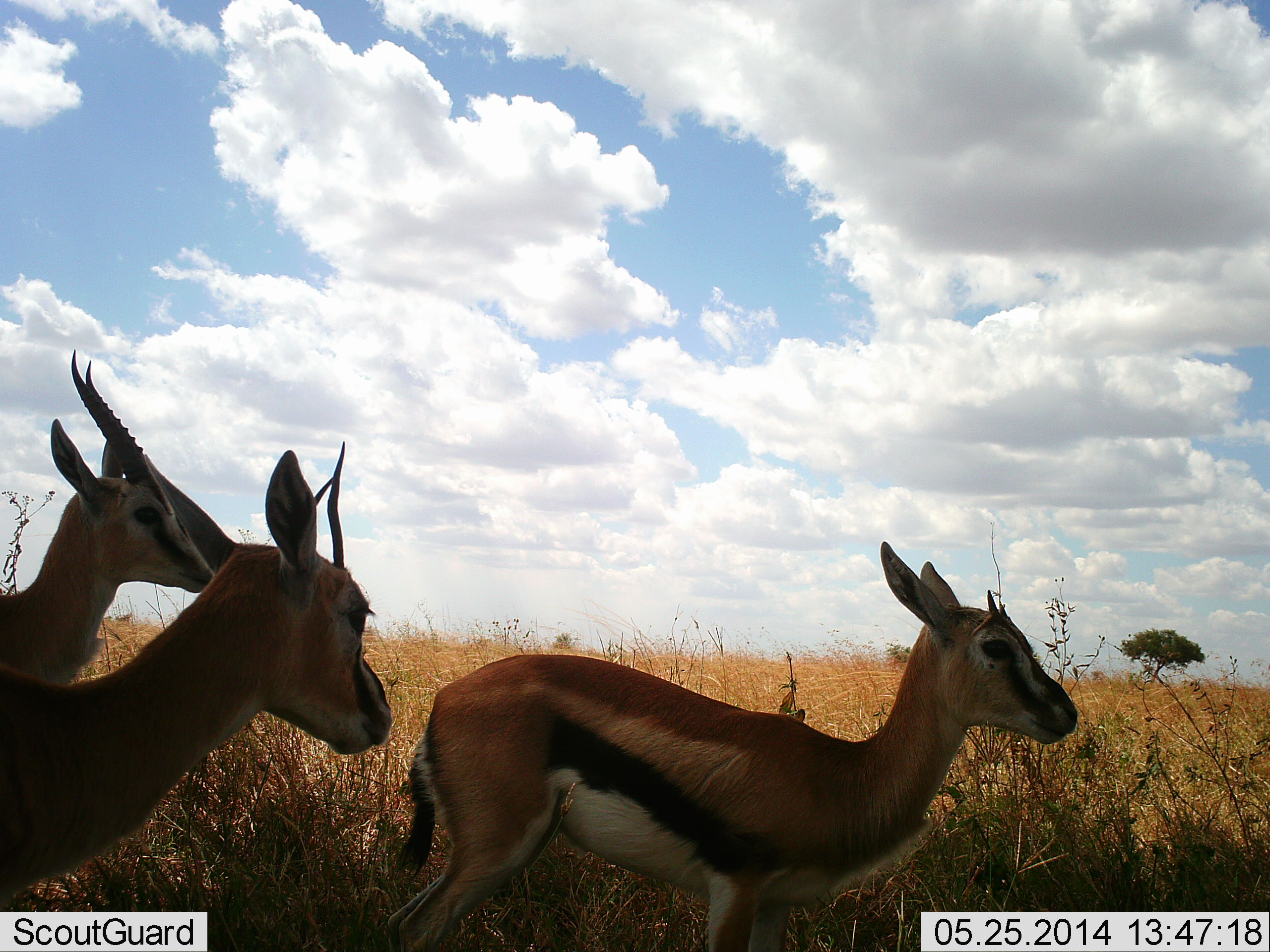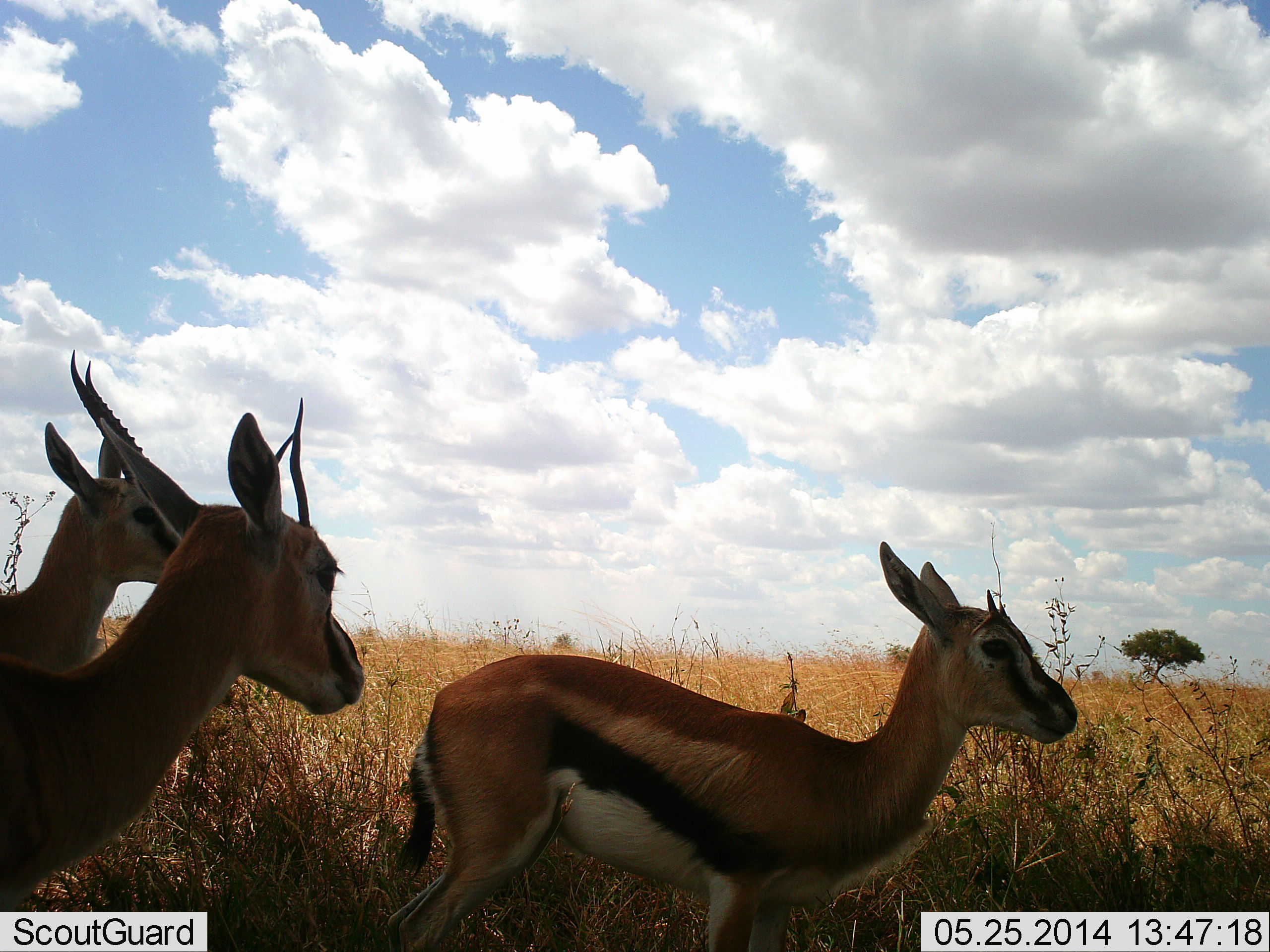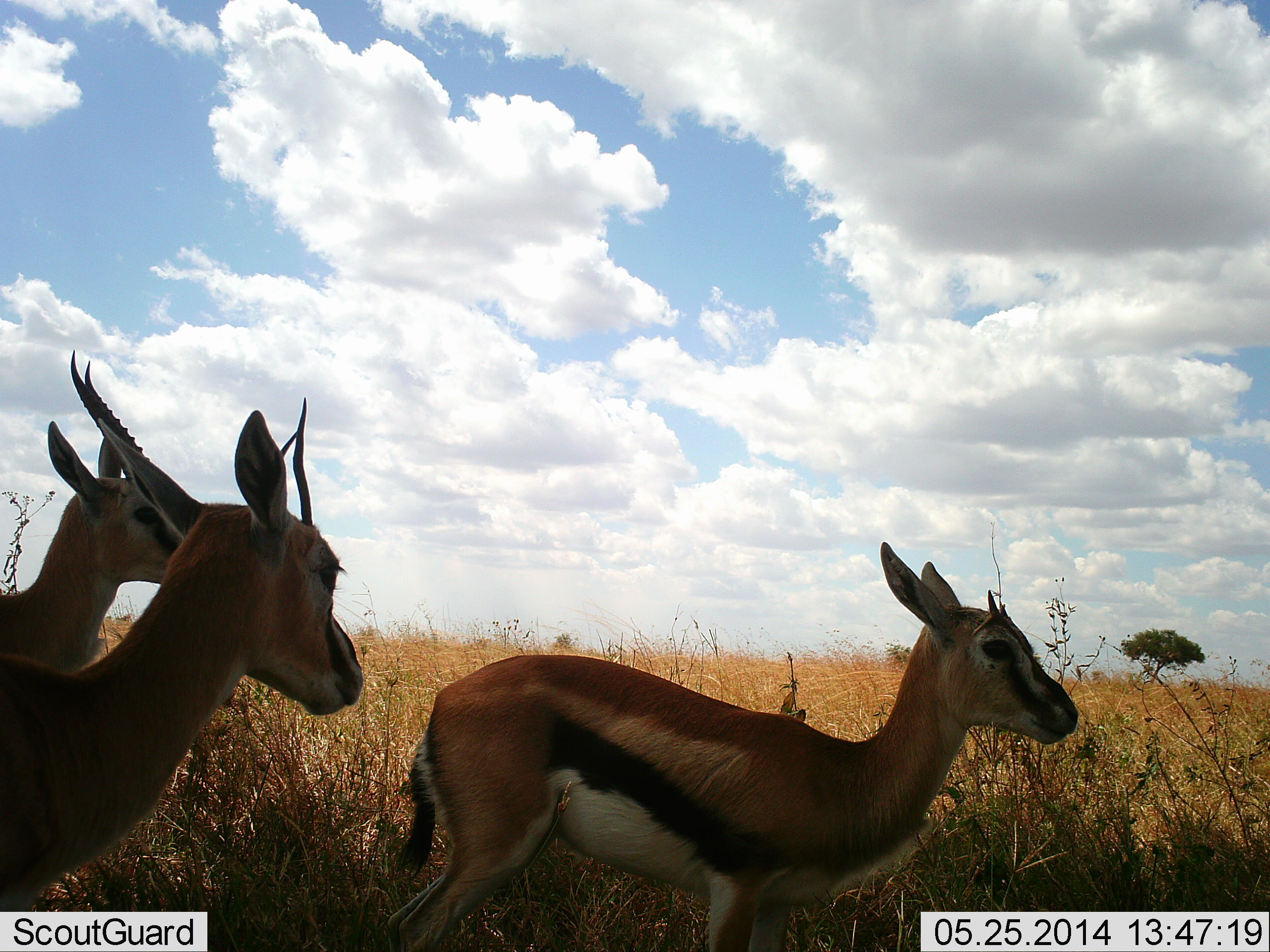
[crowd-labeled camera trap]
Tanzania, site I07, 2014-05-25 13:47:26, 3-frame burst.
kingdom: Animalia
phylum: Chordata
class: Mammalia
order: Artiodactyla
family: Bovidae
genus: Eudorcas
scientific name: Eudorcas thomsonii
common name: thomson's gazelle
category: gazellethomsons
Gazellethomsons (thomson's gazelle) (Eudorcas thomsonii), count 3. Behavior (volunteer vote fractions): standing 100%, resting 0%, moving 0%, interacting 0%. Young present (vote fraction): 20%. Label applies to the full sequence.